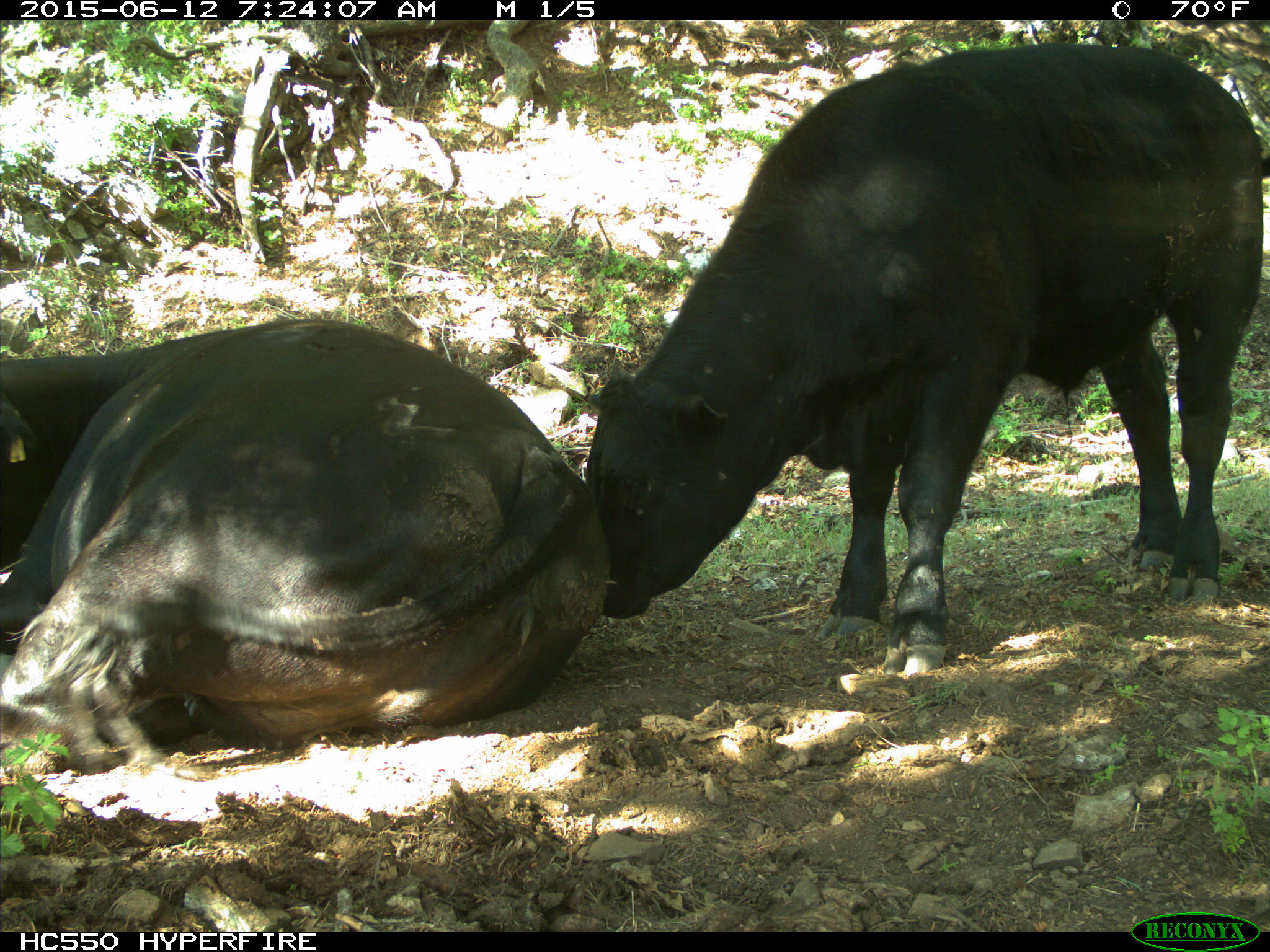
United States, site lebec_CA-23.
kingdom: Animalia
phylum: Chordata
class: Mammalia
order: Artiodactyla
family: Bovidae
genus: Bos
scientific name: Bos taurus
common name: domestic cow